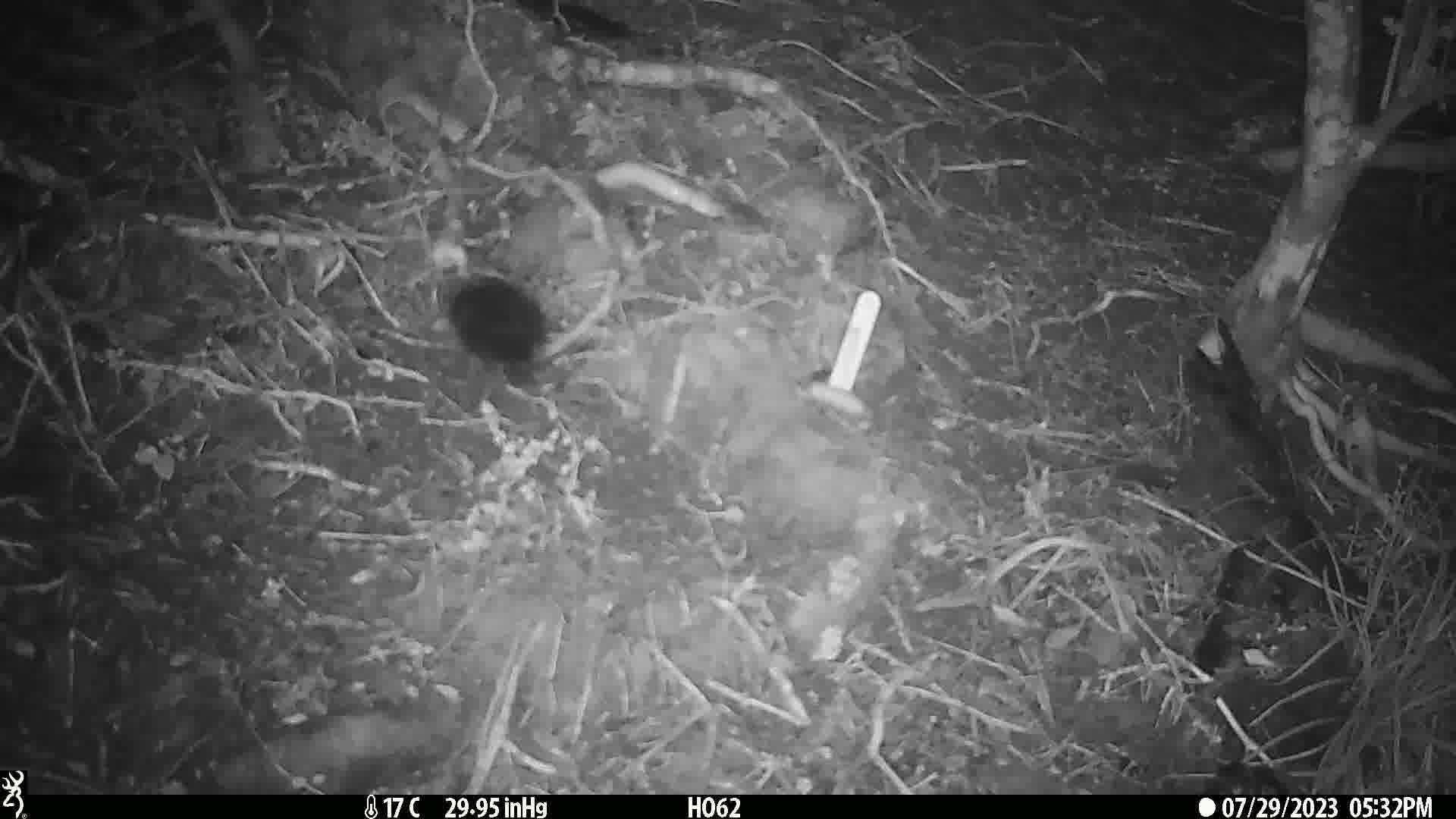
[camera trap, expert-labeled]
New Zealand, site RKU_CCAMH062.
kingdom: Animalia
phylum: Chordata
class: Aves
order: Passeriformes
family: Turdidae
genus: Turdus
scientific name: Turdus merula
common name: eurasian blackbird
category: blackbird